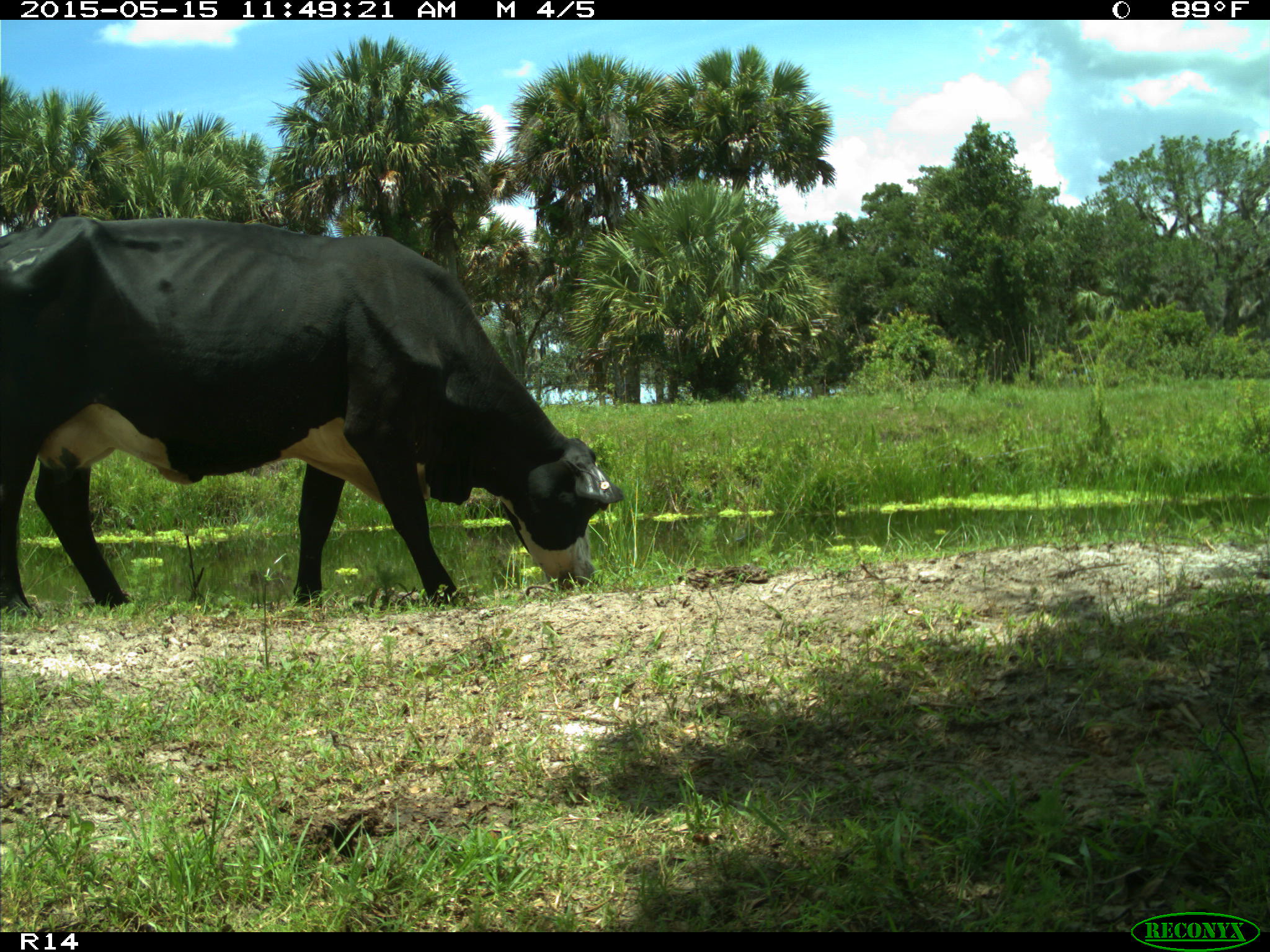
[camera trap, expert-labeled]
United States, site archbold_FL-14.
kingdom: Animalia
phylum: Chordata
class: Mammalia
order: Artiodactyla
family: Bovidae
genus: Bos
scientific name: Bos taurus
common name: domestic cow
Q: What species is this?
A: Bos taurus (domestic cow).